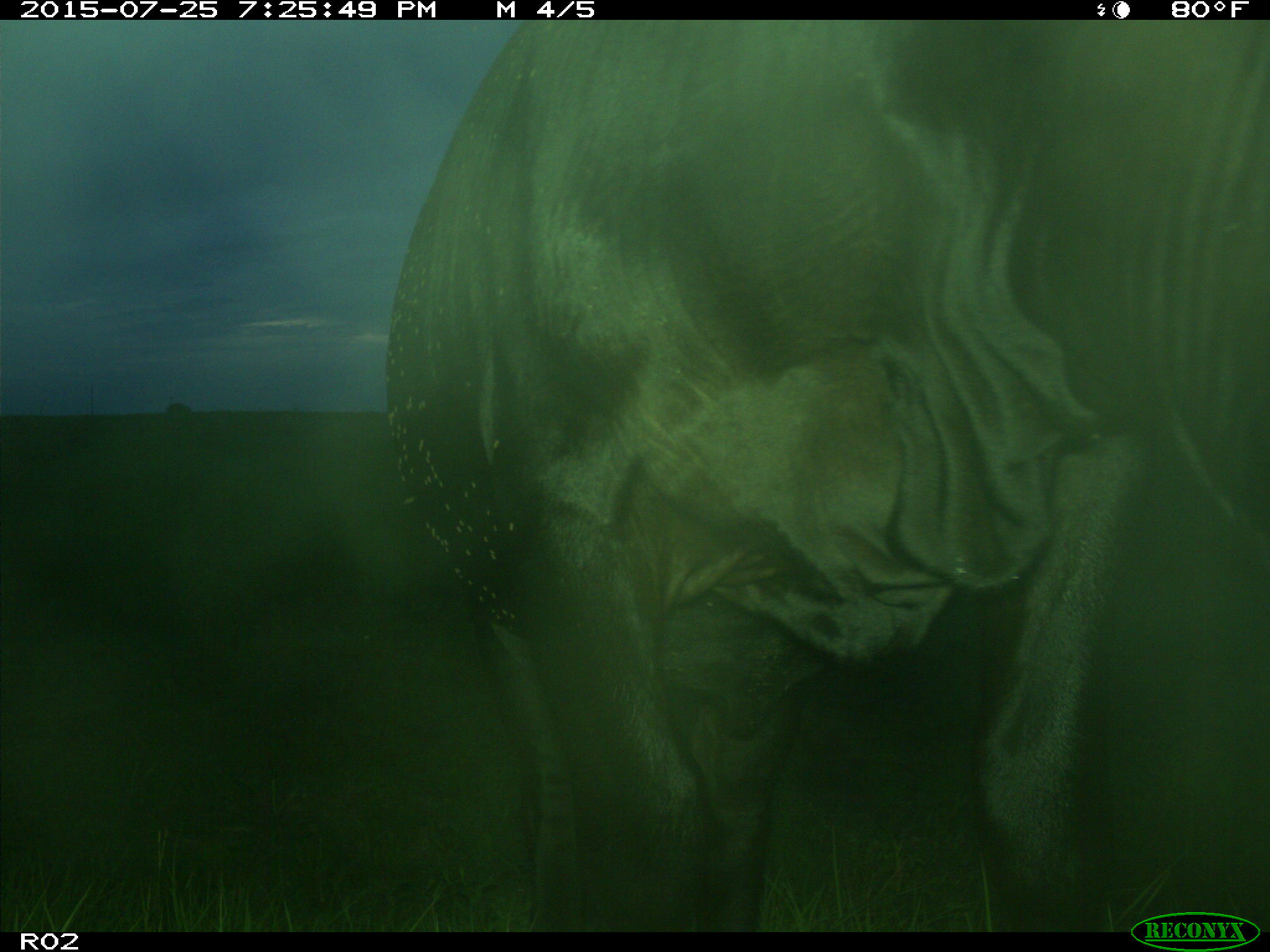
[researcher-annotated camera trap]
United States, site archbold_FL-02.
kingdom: Animalia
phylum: Chordata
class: Mammalia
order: Artiodactyla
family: Bovidae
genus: Bos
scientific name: Bos taurus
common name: domestic cow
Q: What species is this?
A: Bos taurus (domestic cow).